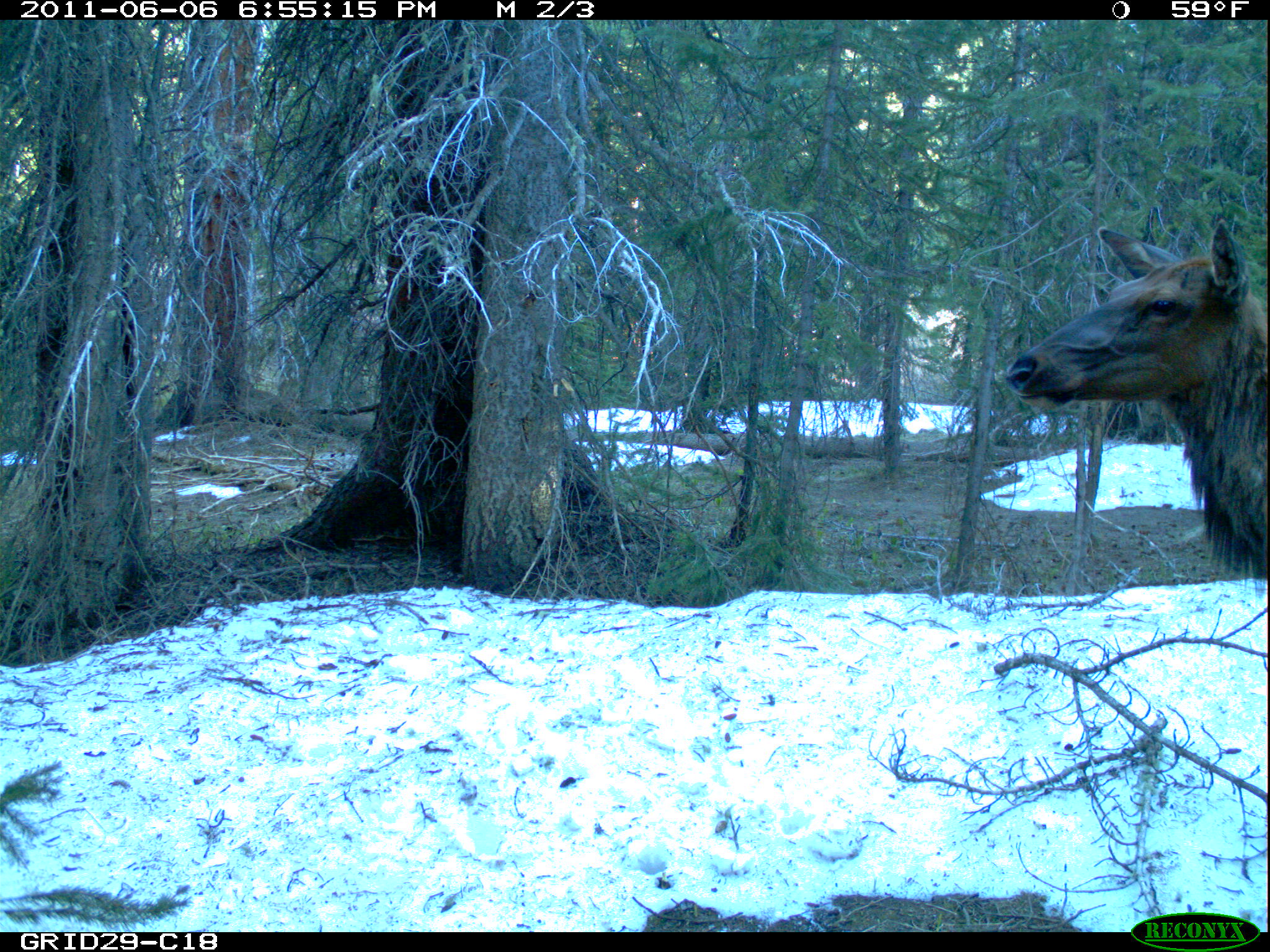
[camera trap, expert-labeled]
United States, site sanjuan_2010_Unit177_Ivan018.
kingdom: Animalia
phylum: Chordata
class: Mammalia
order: Artiodactyla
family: Cervidae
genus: Cervus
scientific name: Cervus elaphus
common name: red deer